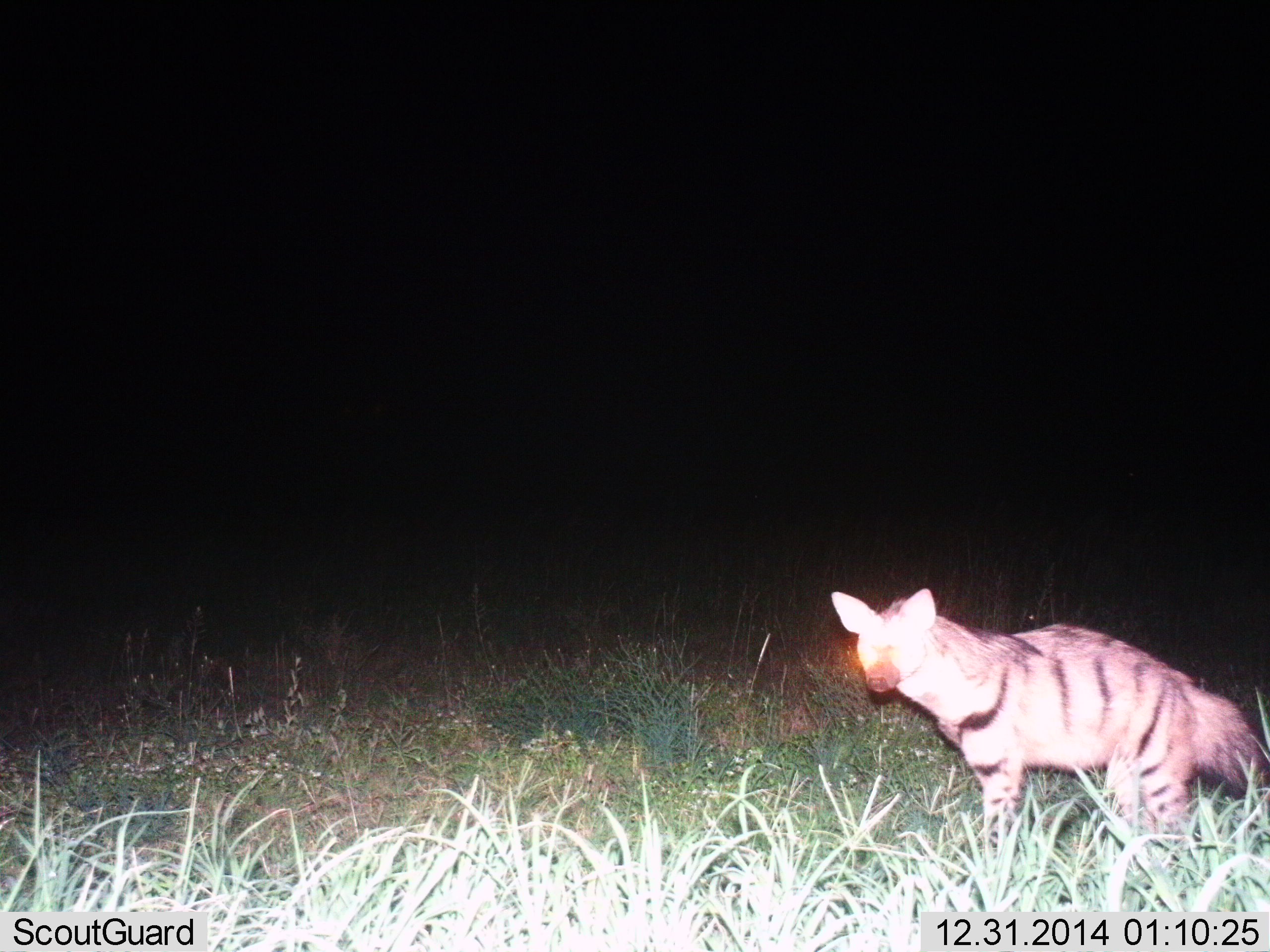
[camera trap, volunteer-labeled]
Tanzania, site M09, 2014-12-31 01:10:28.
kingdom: Animalia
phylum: Chordata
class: Mammalia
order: Carnivora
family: Hyaenidae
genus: Proteles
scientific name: Proteles cristatus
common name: aardwolf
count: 1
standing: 40%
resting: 0%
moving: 60%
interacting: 0%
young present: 0%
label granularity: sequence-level